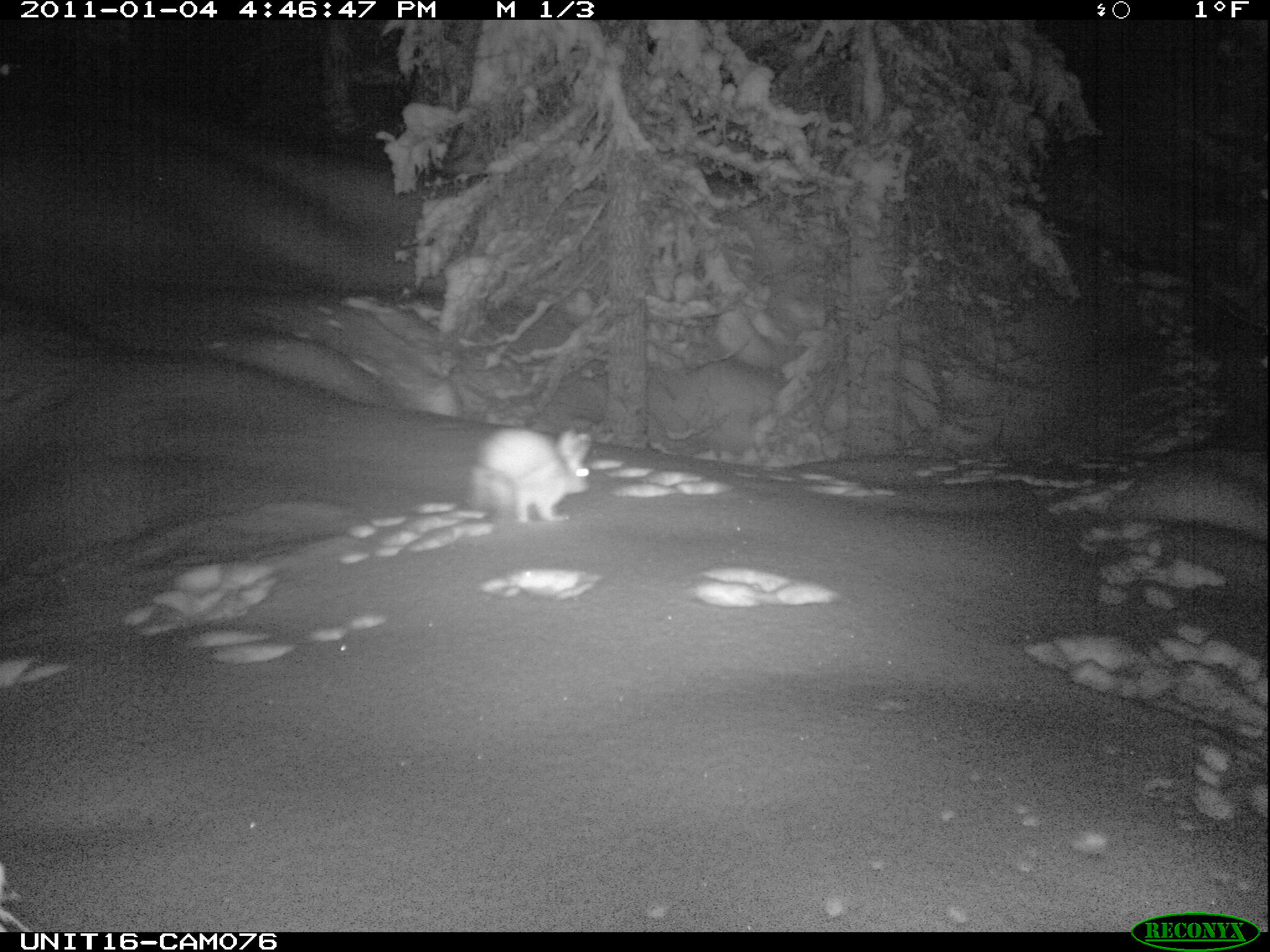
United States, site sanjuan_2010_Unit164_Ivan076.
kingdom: Animalia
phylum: Chordata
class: Mammalia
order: Lagomorpha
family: Leporidae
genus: Lepus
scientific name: Lepus americanus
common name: snowshoe hare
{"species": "Lepus americanus (snowshoe hare)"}